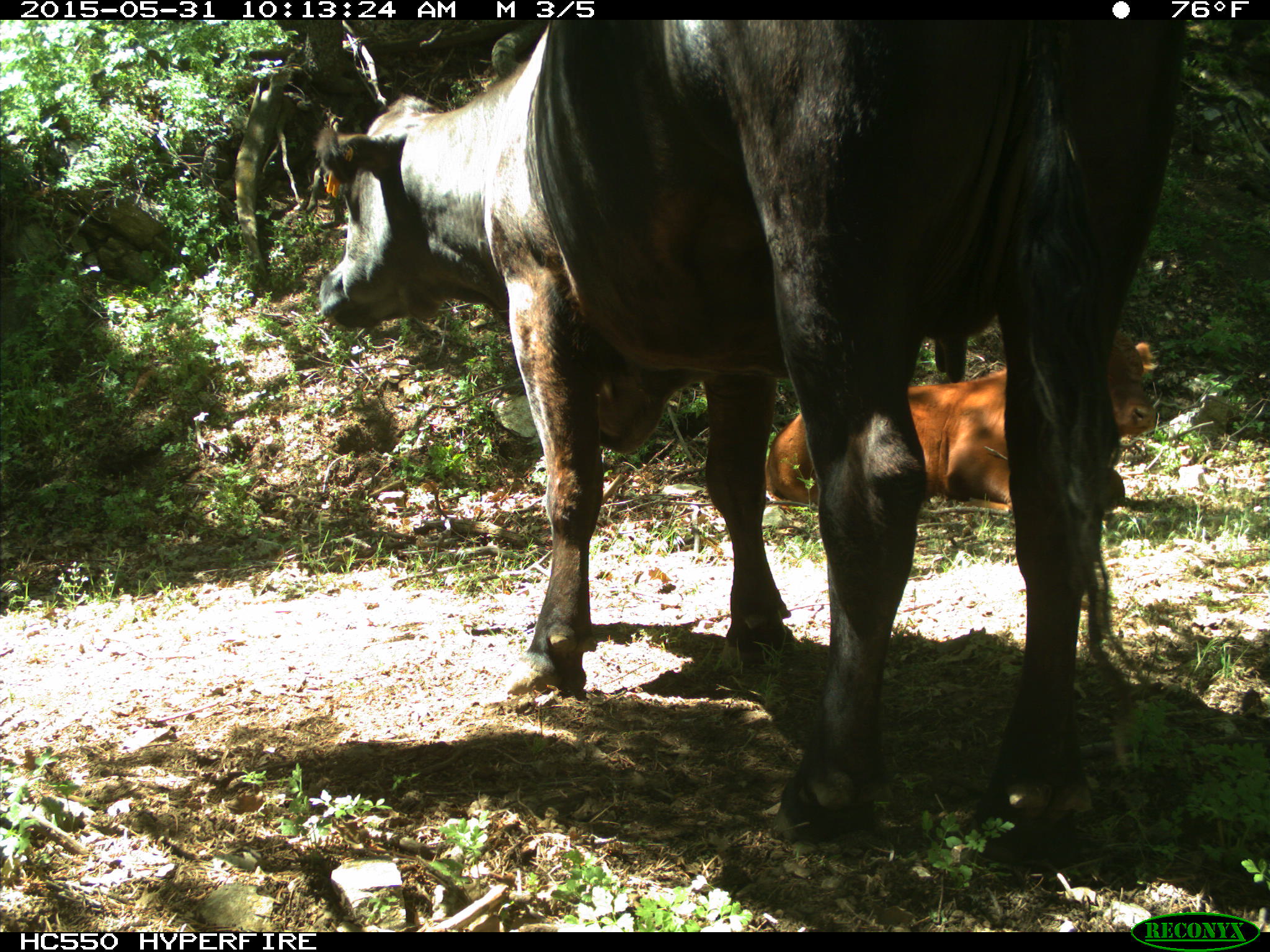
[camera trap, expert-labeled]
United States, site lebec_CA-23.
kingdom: Animalia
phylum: Chordata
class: Mammalia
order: Artiodactyla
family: Bovidae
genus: Bos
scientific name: Bos taurus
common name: domestic cow